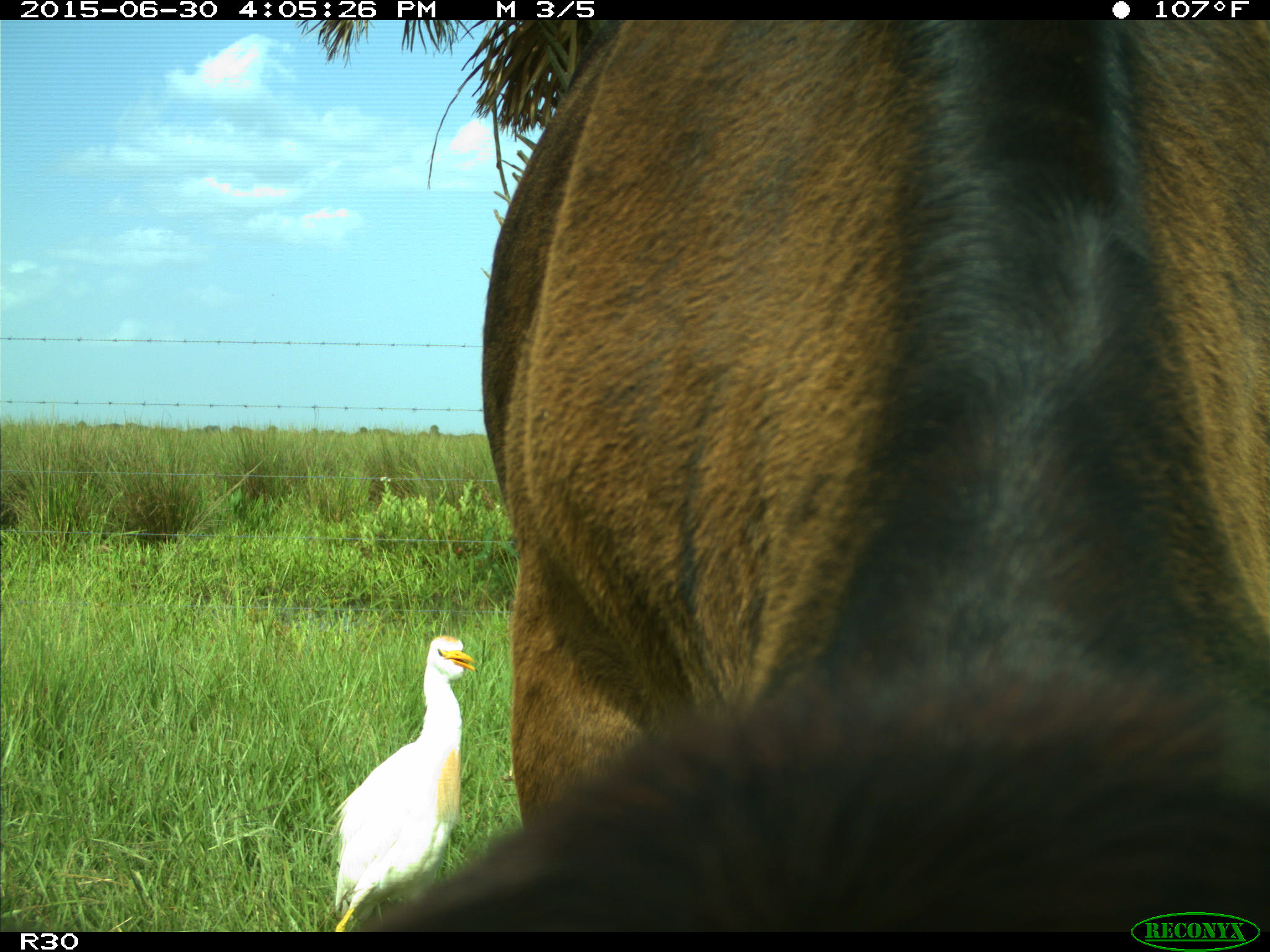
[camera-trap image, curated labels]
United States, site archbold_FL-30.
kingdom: Animalia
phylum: Chordata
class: Mammalia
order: Artiodactyla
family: Bovidae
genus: Bos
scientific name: Bos taurus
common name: domestic cow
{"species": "Bos taurus (domestic cow)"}